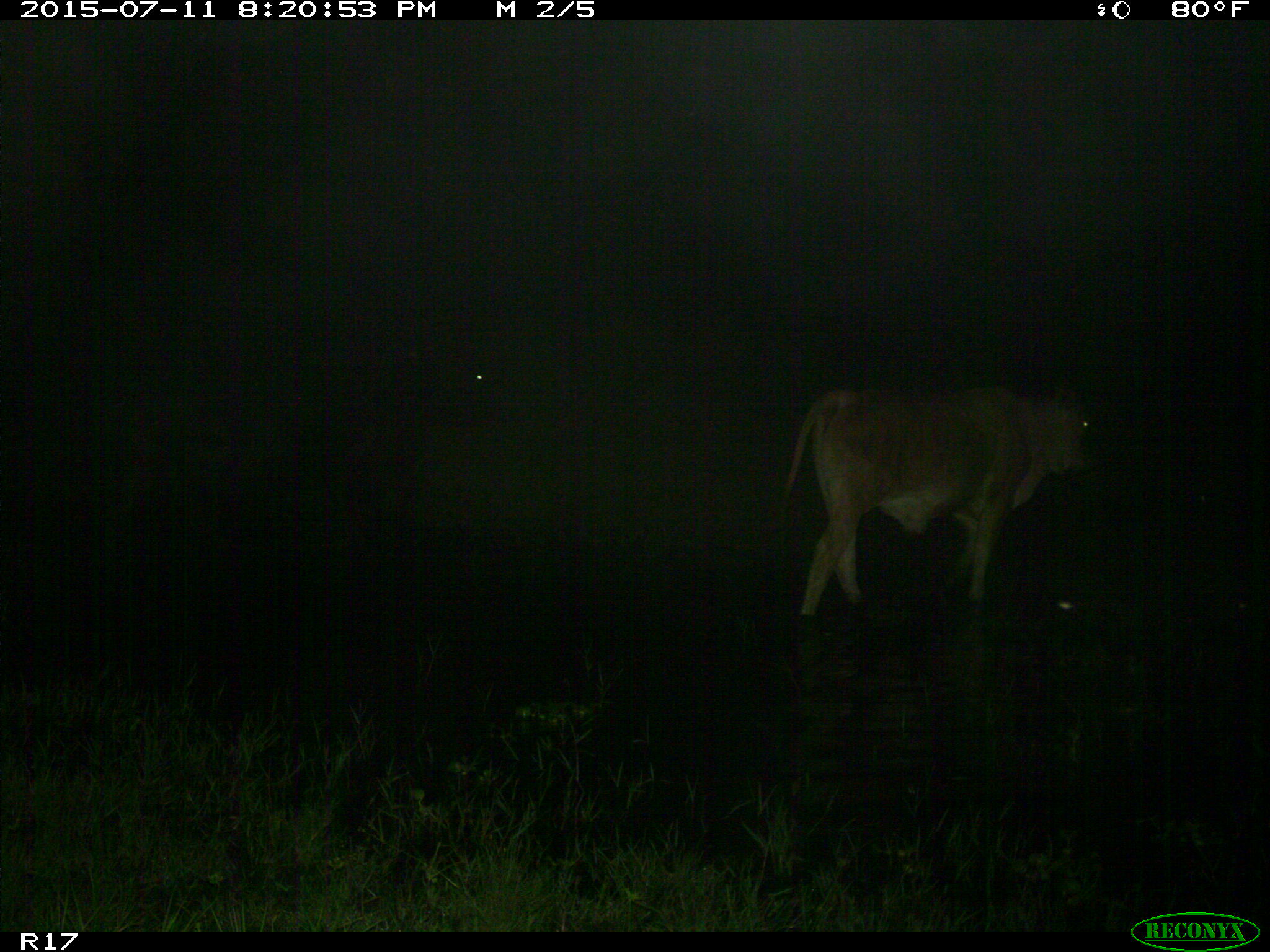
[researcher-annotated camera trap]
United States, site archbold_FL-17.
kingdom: Animalia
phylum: Chordata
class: Mammalia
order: Artiodactyla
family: Bovidae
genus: Bos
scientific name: Bos taurus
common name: domestic cow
Bos taurus (domestic cow).